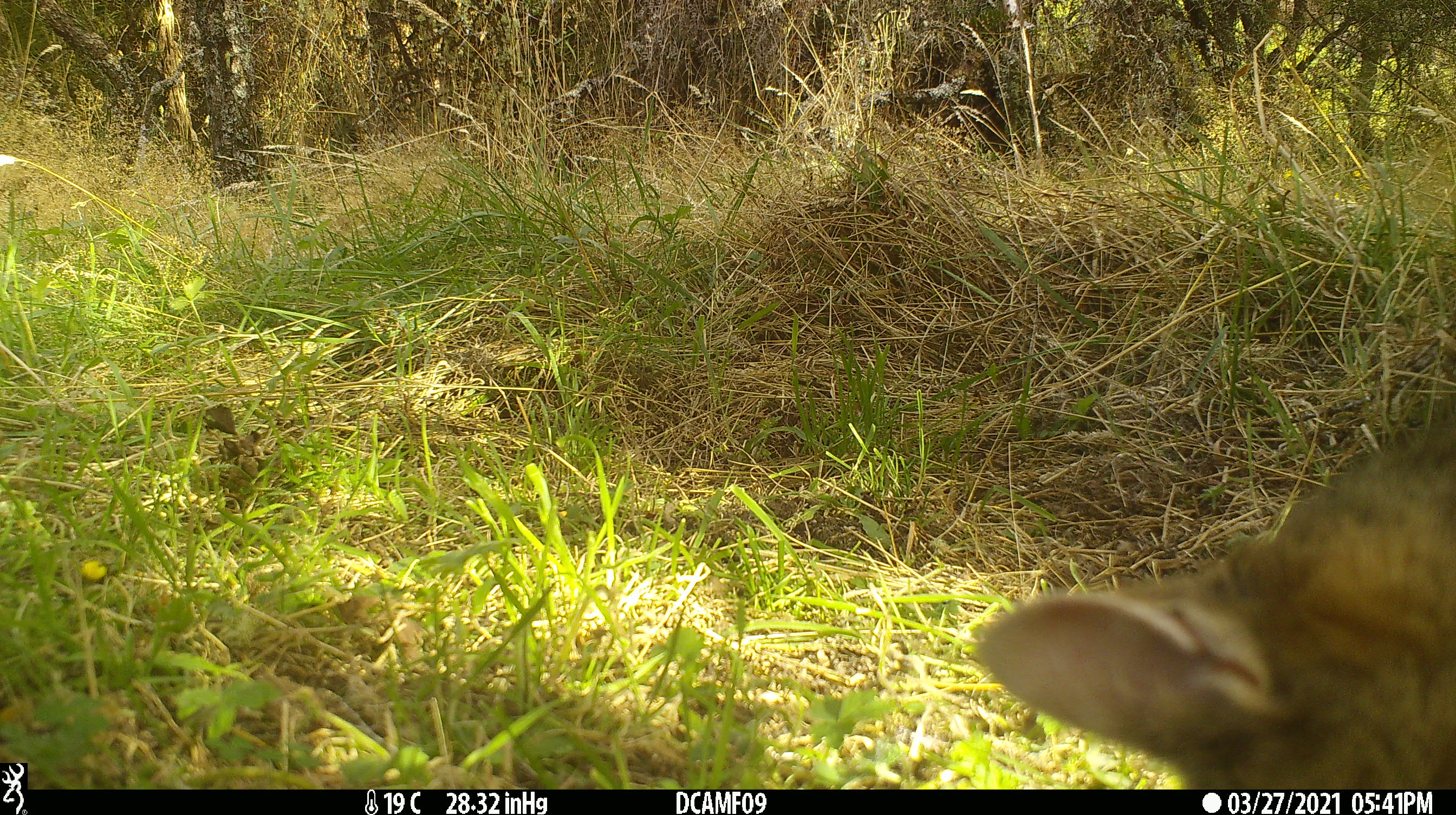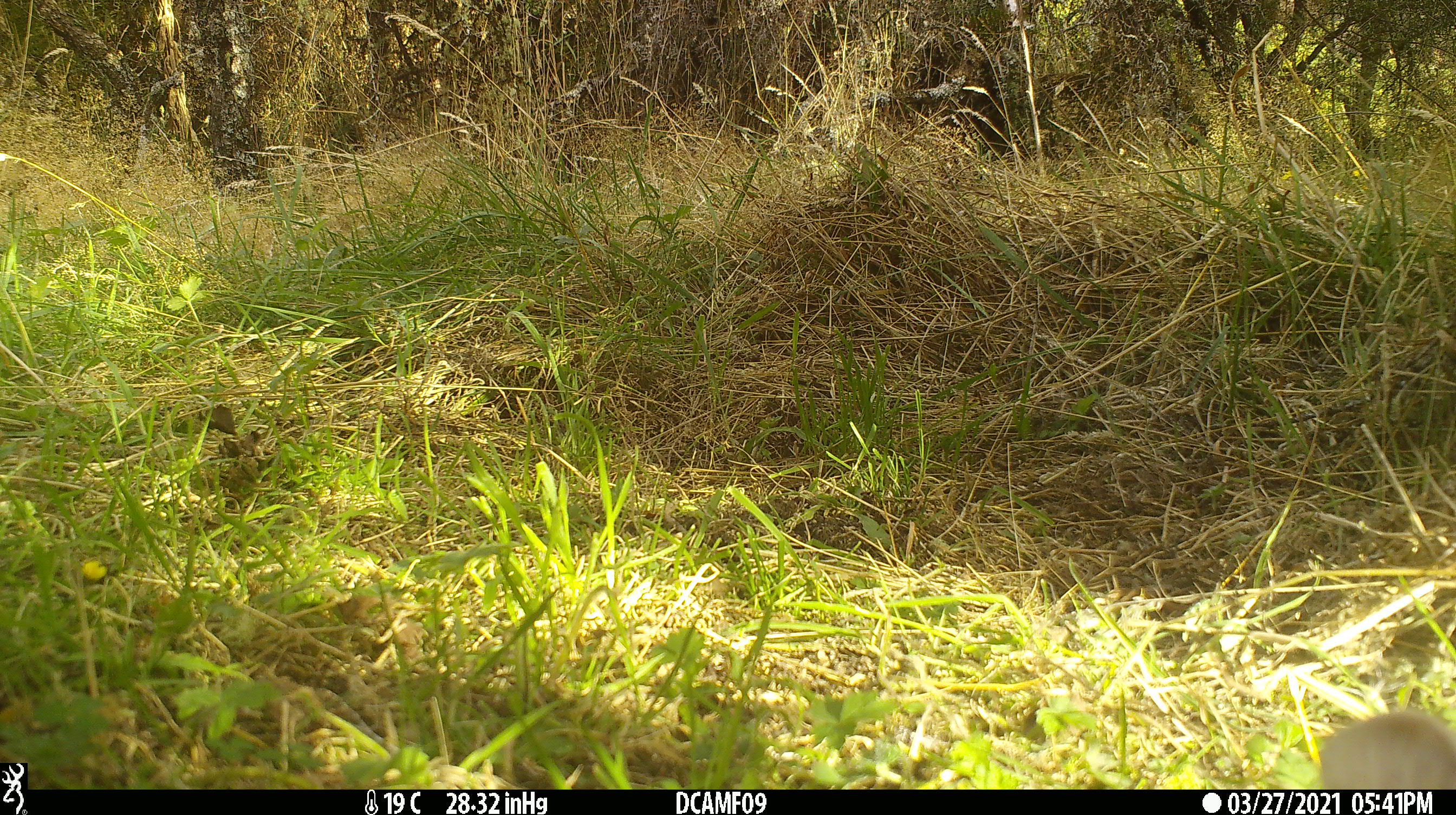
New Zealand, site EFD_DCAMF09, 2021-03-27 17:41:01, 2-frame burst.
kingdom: Animalia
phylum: Chordata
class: Mammalia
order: Carnivora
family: Felidae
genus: Felis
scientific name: Felis catus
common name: domestic cat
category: cat